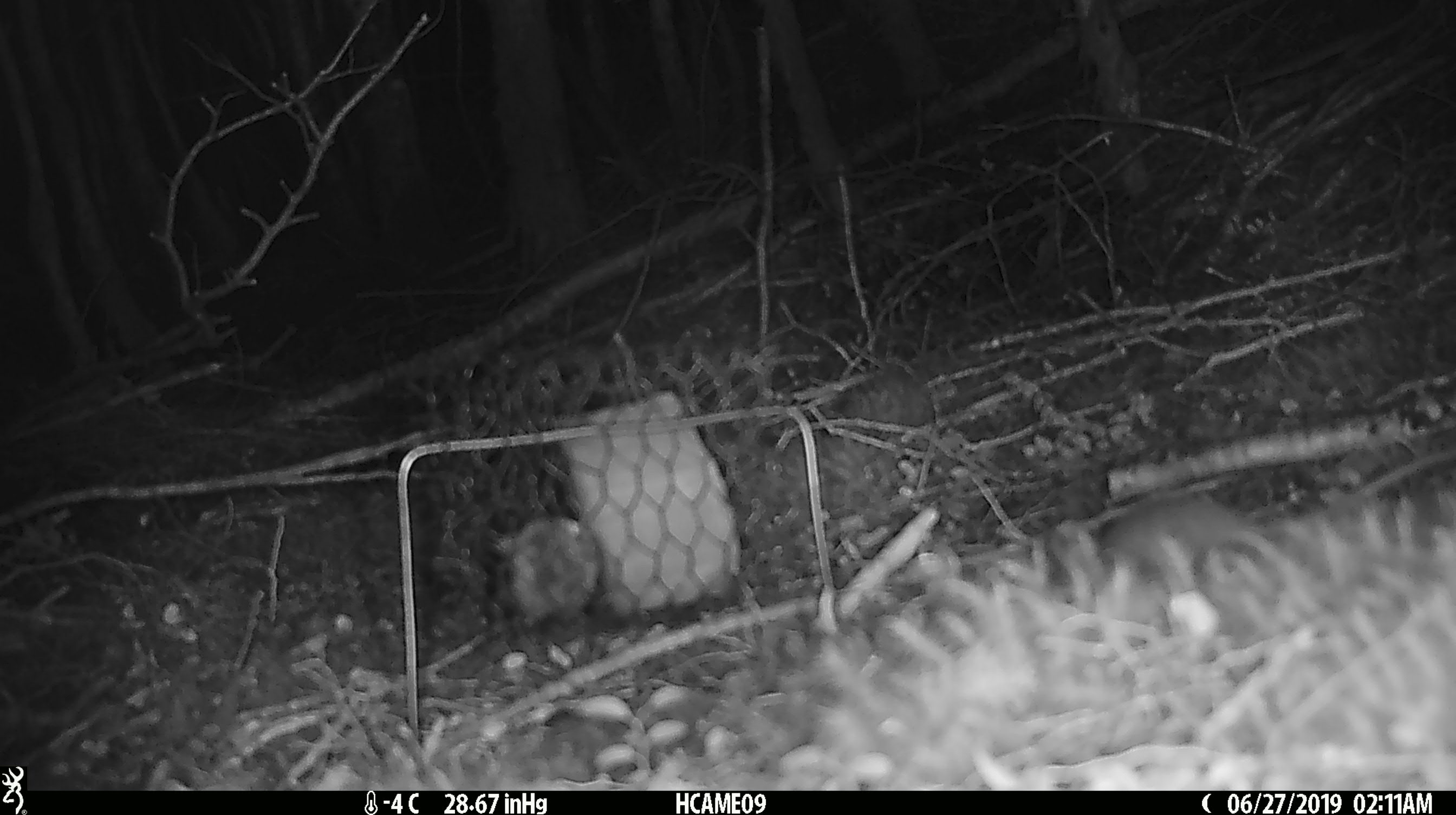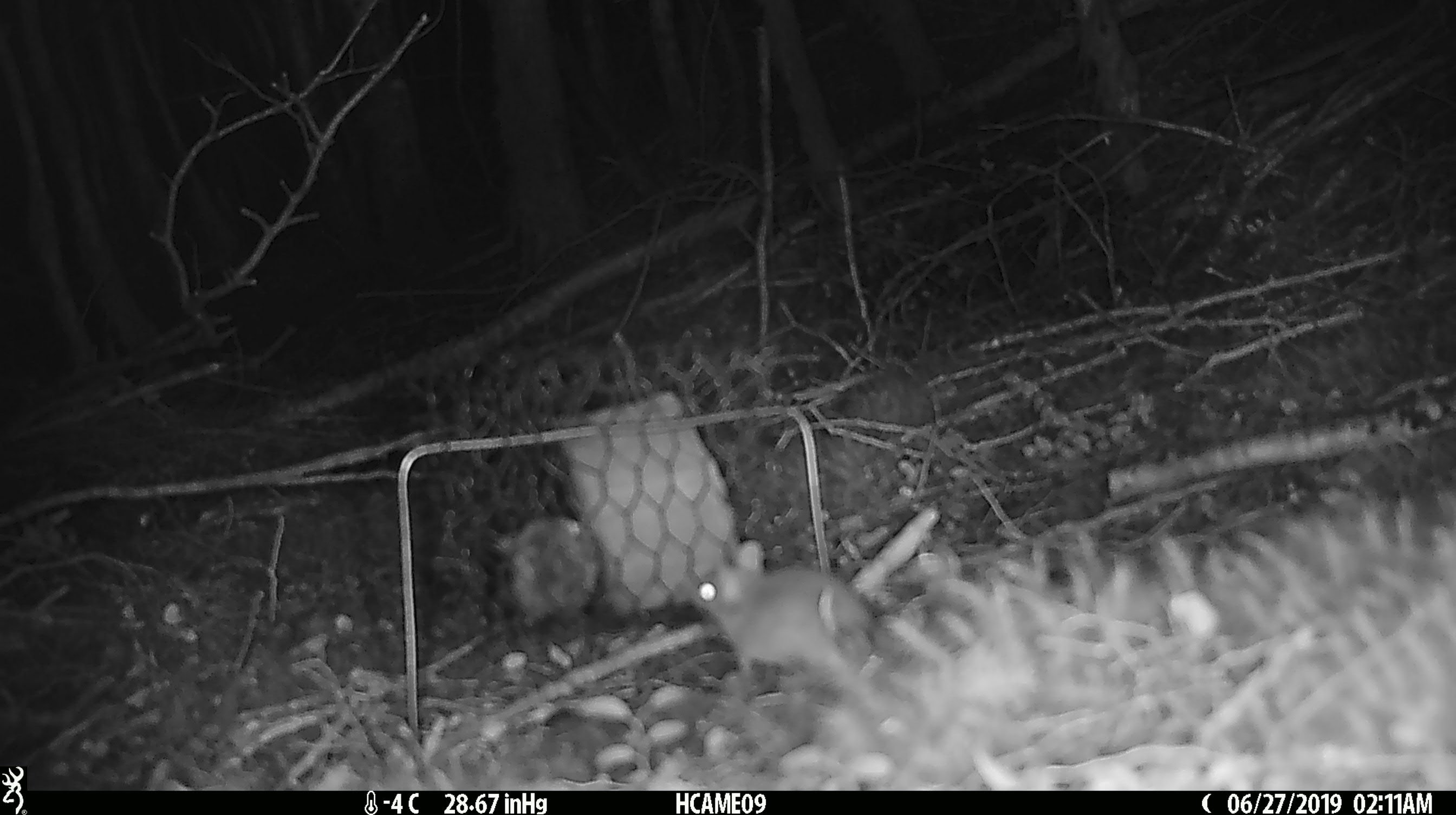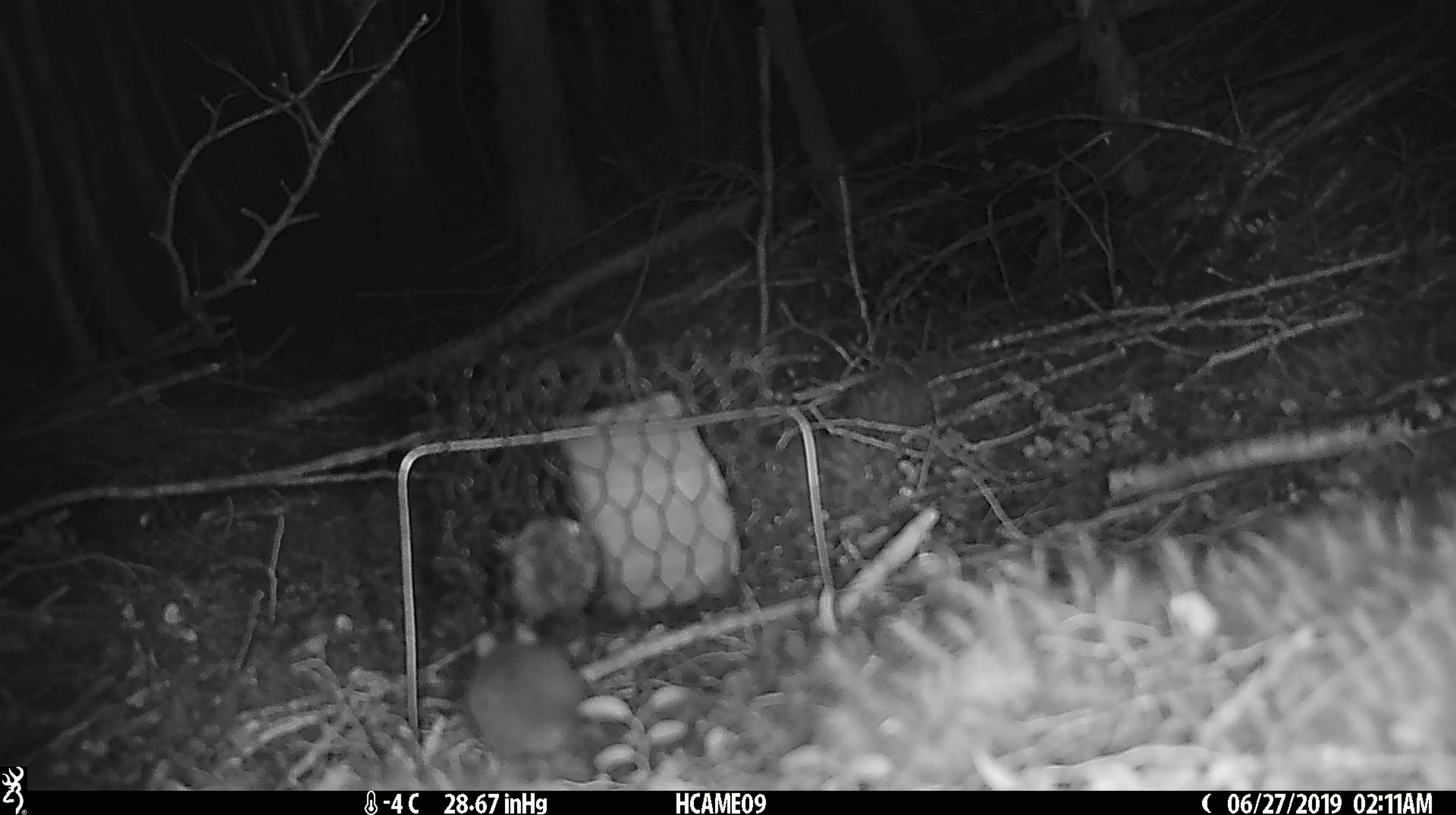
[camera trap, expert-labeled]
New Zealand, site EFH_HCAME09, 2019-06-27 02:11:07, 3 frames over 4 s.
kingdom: Animalia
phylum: Chordata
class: Mammalia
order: Rodentia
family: Muridae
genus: Mus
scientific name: Mus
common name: mouse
Mouse (Mus).